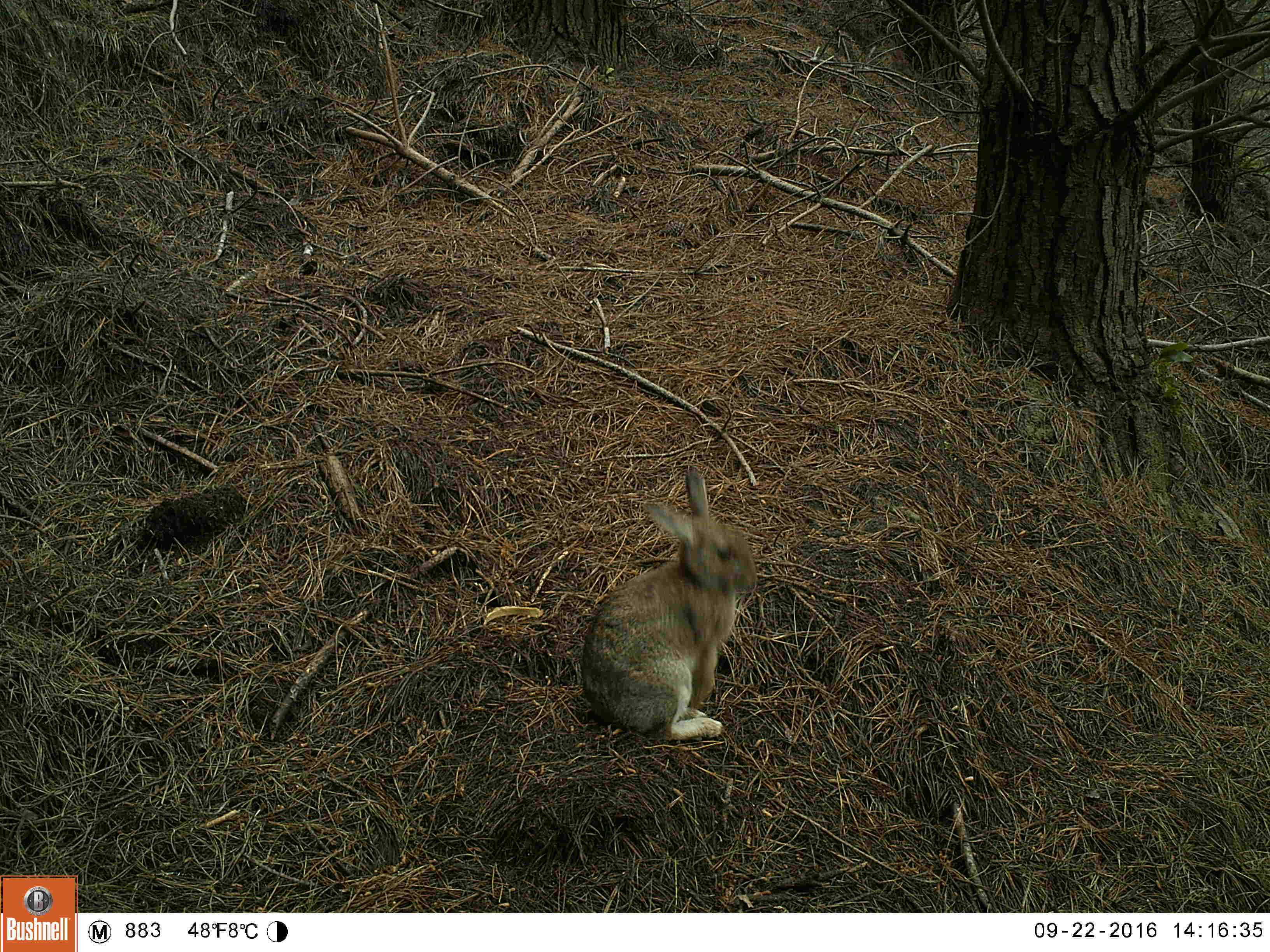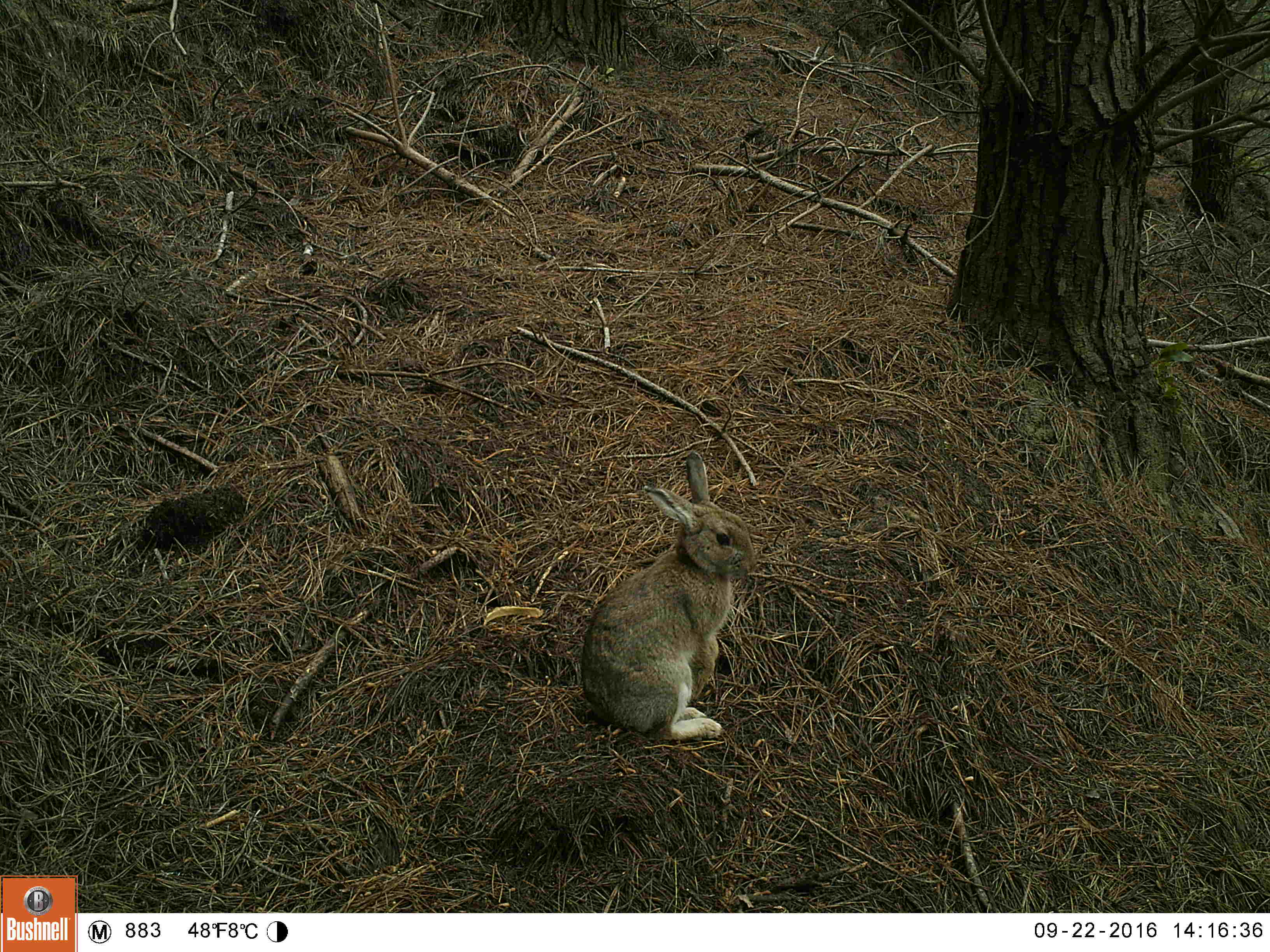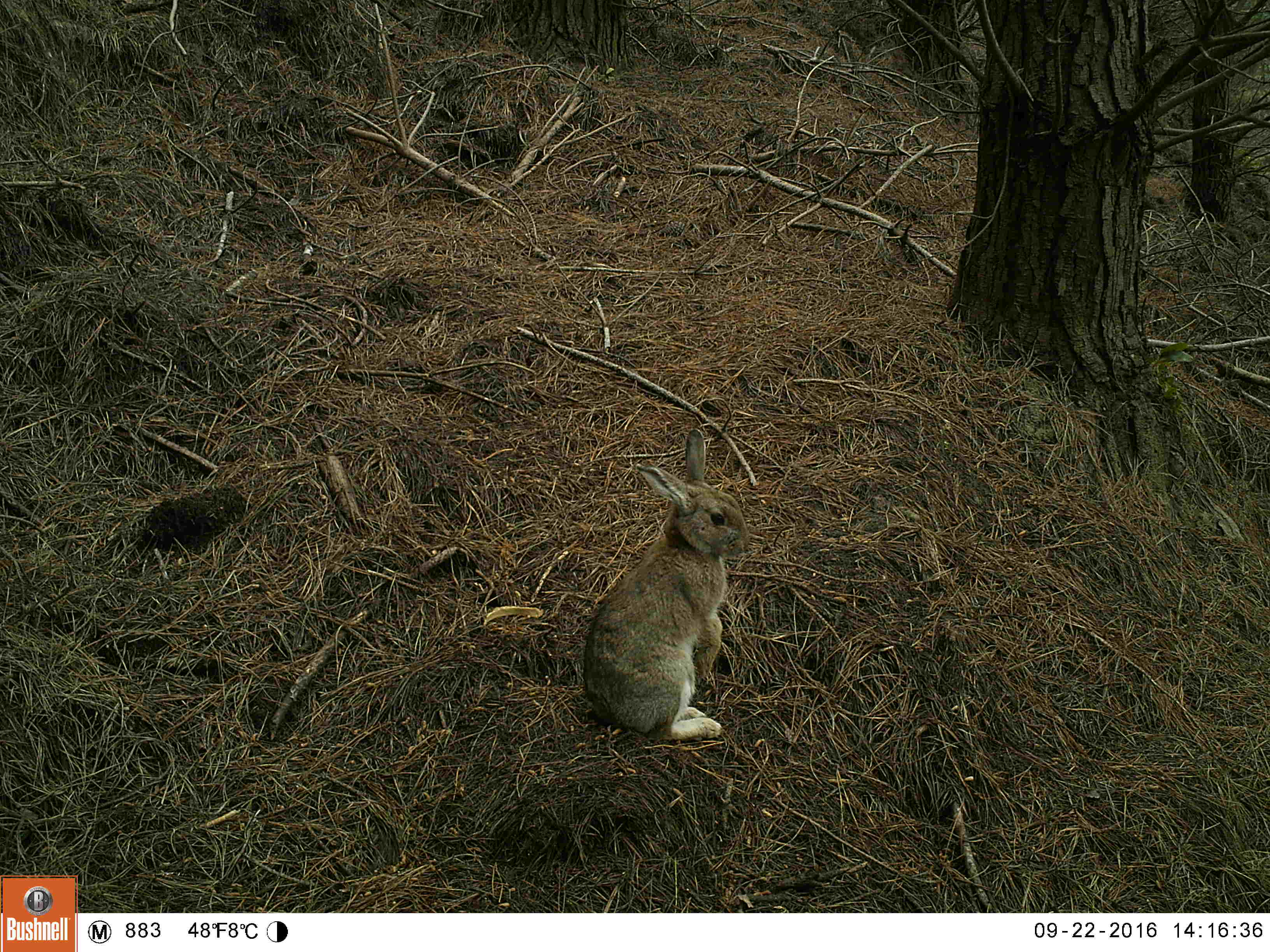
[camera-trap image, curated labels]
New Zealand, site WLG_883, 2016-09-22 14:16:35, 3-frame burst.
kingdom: Animalia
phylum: Chordata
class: Mammalia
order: Lagomorpha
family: Leporidae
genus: Oryctolagus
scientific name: Oryctolagus cuniculus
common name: european rabbit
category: rabbit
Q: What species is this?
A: Rabbit (european rabbit) (Oryctolagus cuniculus).